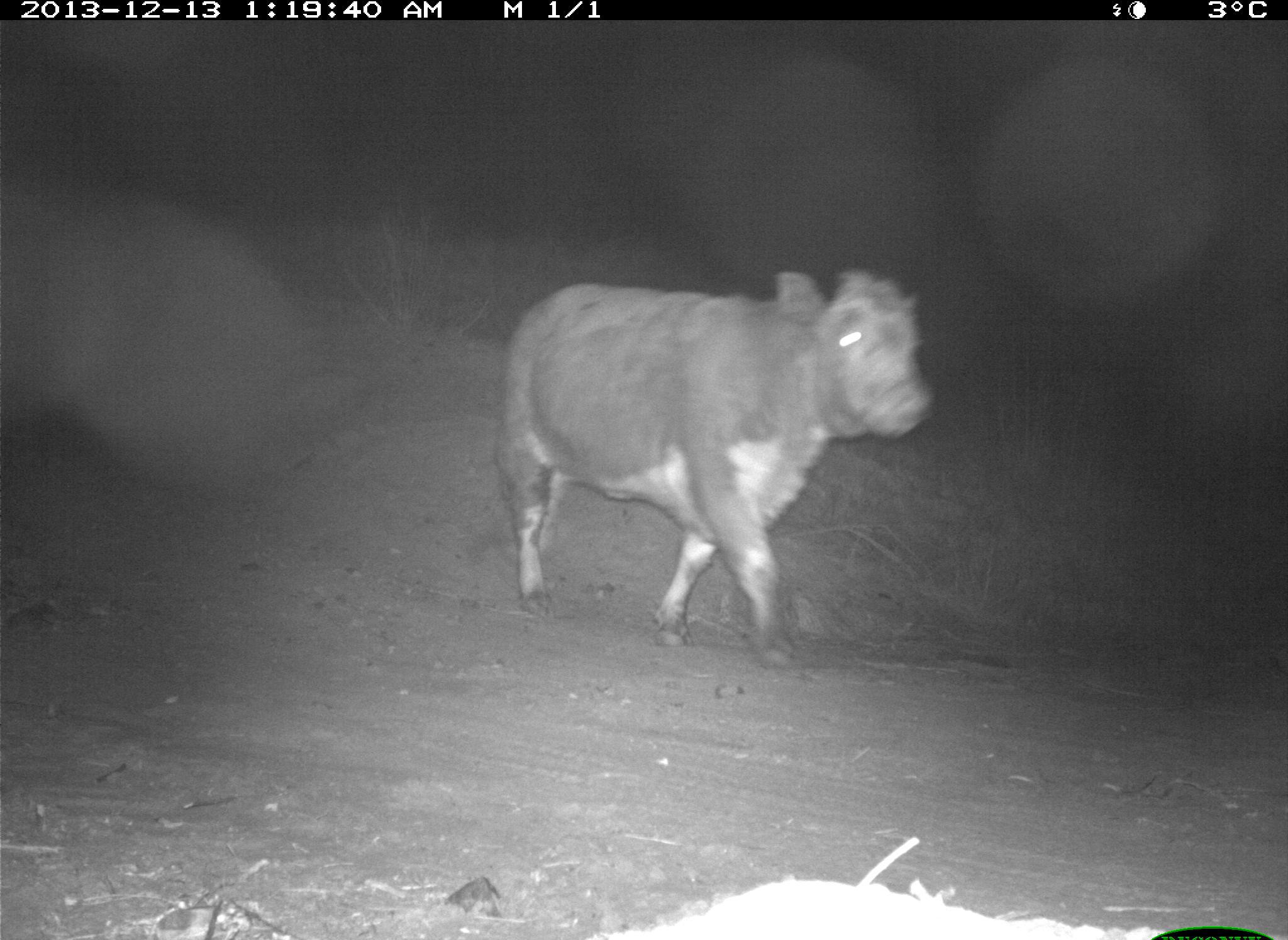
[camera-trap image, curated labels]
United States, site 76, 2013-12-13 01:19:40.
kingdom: Animalia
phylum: Chordata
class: Mammalia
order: Artiodactyla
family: Bovidae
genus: Bos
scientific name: Bos taurus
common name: cow